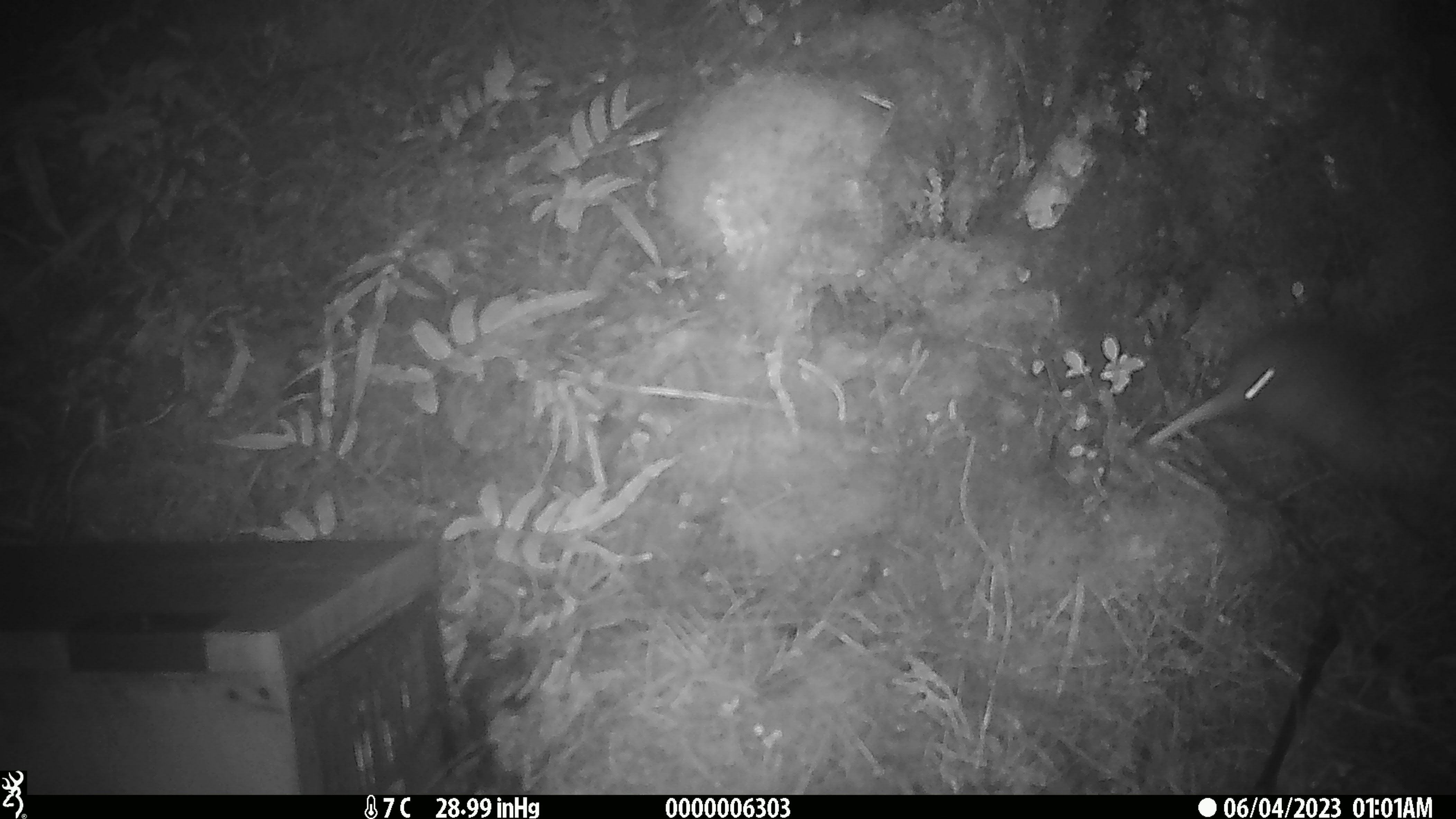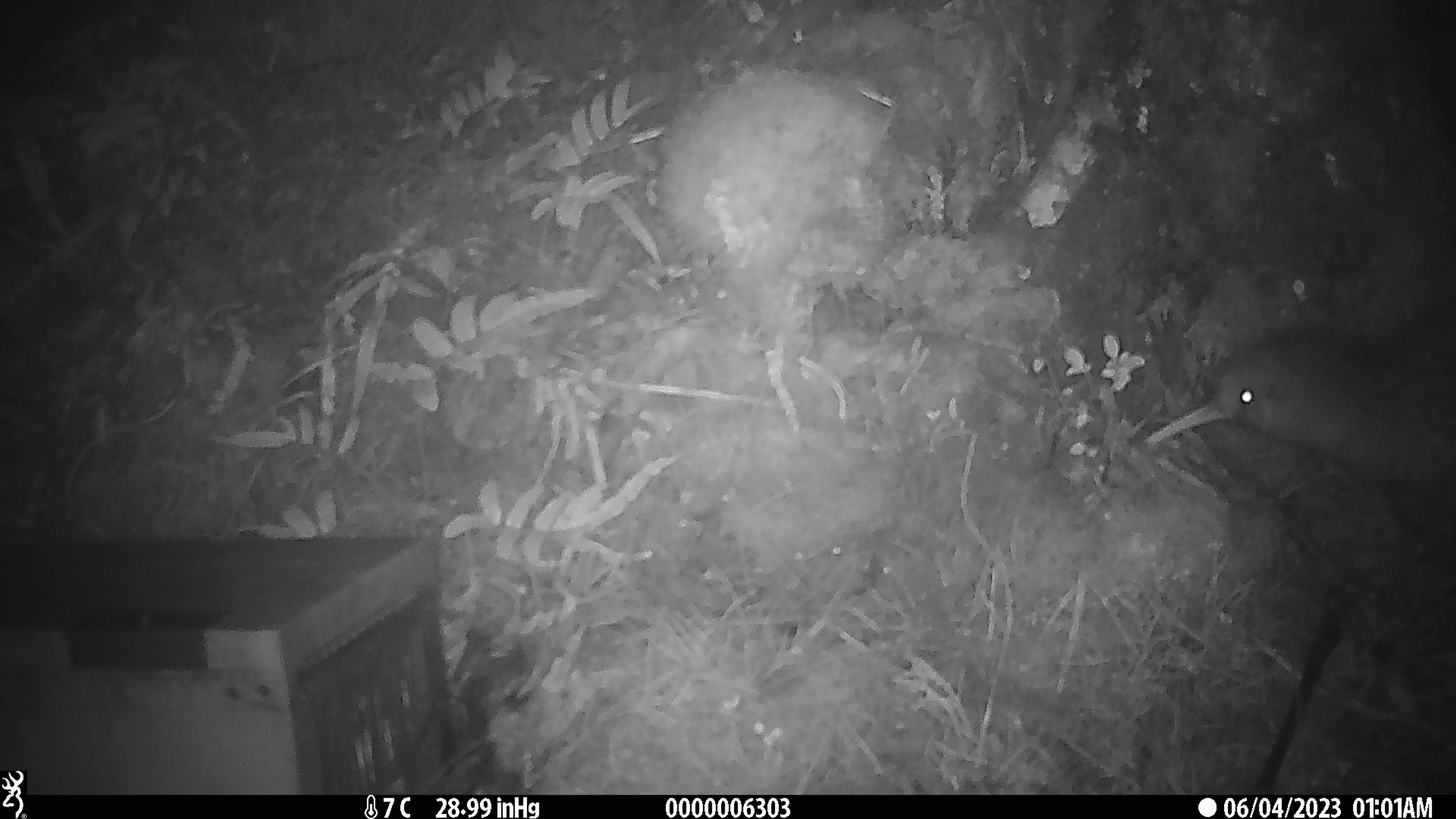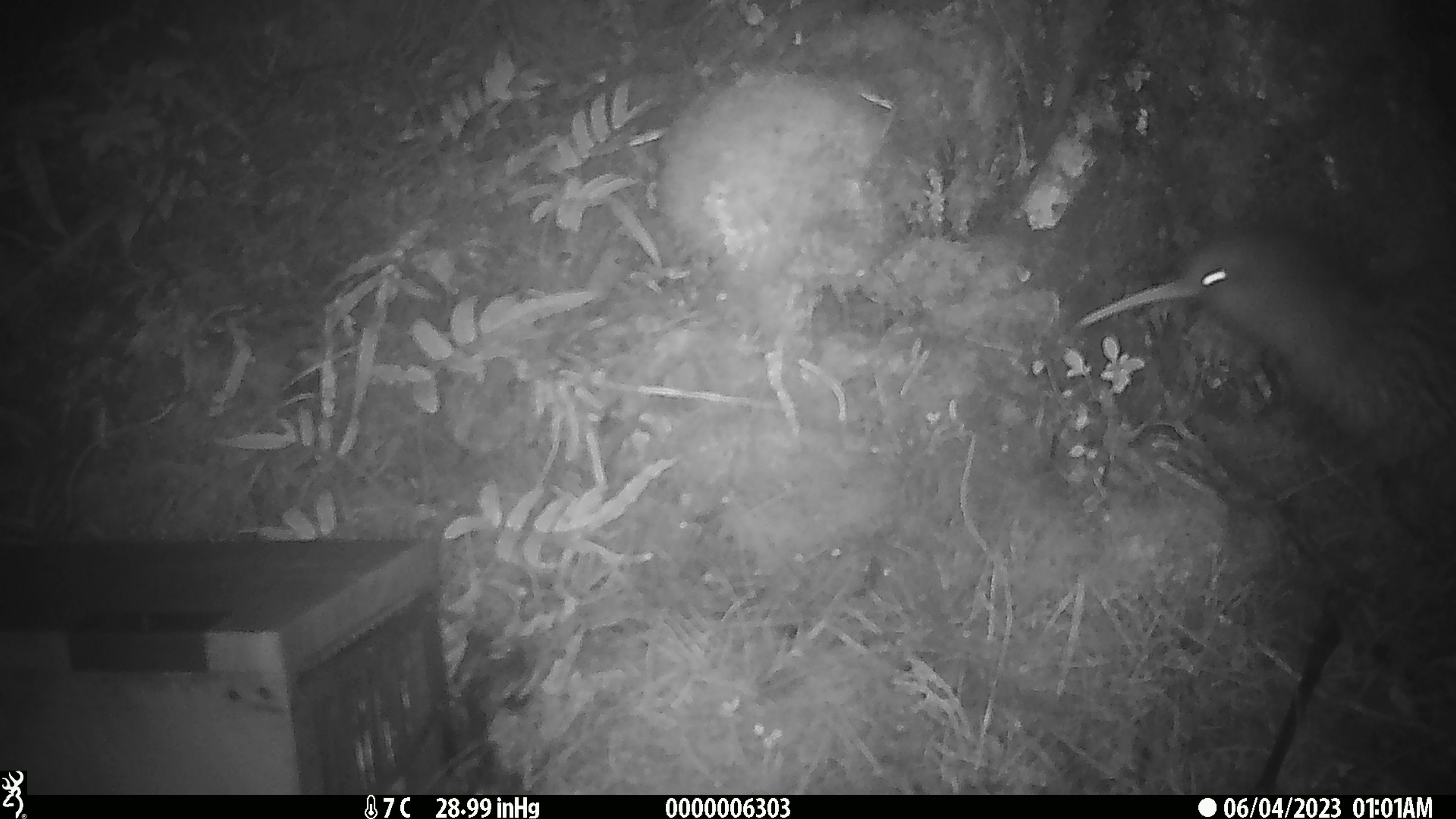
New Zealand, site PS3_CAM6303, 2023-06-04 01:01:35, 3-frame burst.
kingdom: Animalia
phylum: Chordata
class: Aves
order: Apterygiformes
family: Apterygidae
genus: Apteryx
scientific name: Apteryx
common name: kiwi